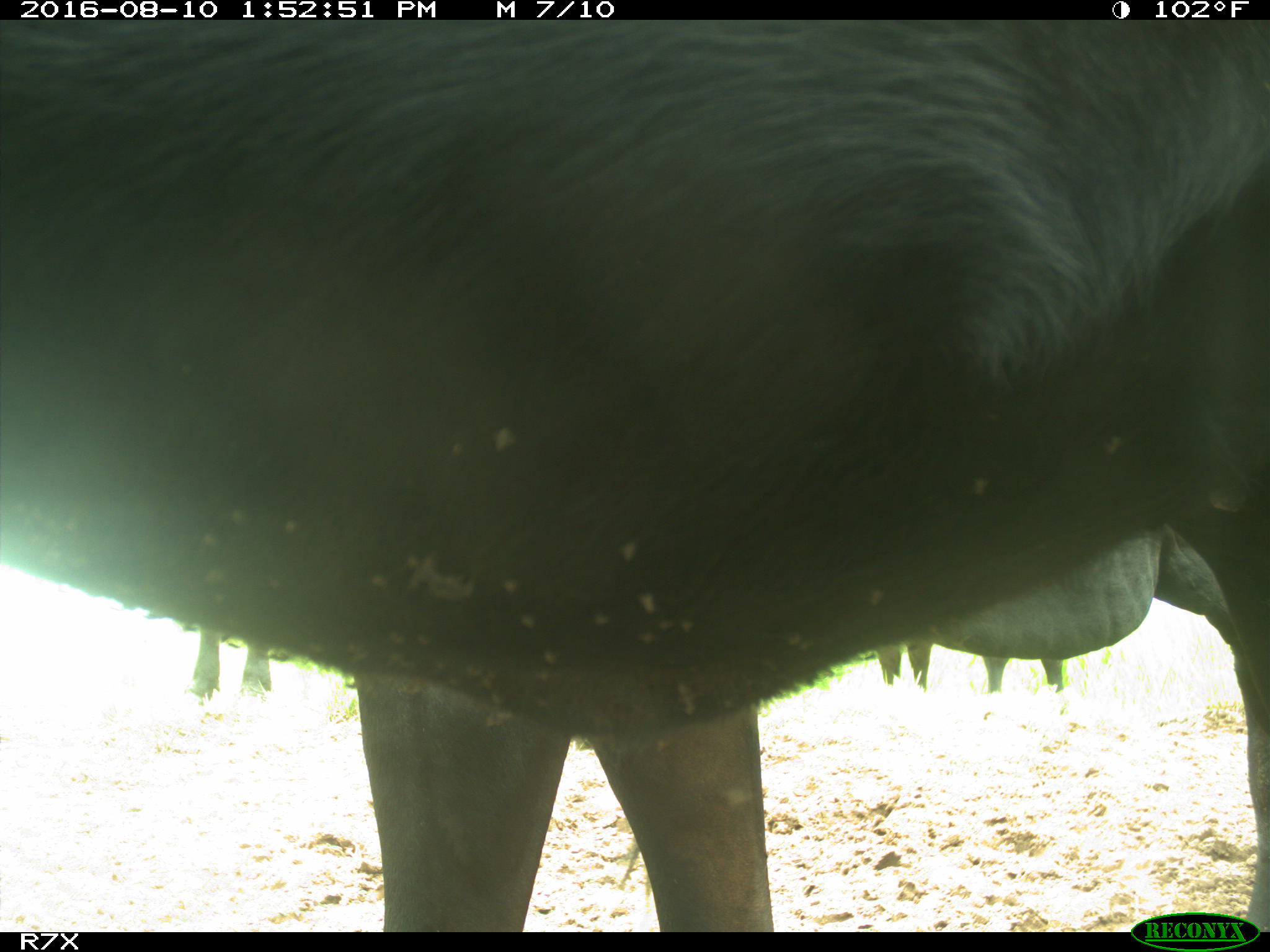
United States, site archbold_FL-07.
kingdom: Animalia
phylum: Chordata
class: Mammalia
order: Artiodactyla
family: Bovidae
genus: Bos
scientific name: Bos taurus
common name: domestic cow